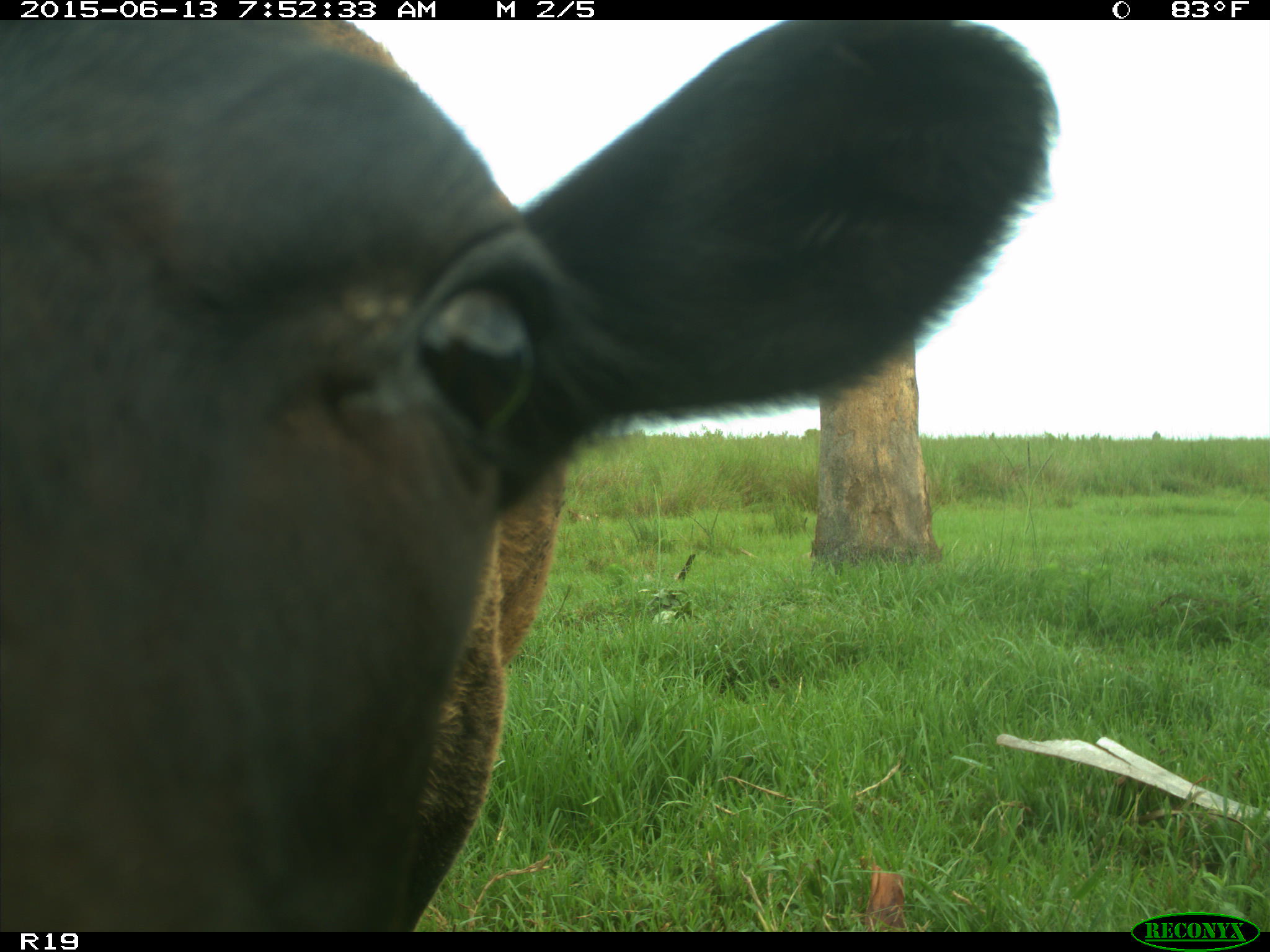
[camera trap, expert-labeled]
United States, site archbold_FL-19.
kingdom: Animalia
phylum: Chordata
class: Mammalia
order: Artiodactyla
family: Bovidae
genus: Bos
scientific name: Bos taurus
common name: domestic cow